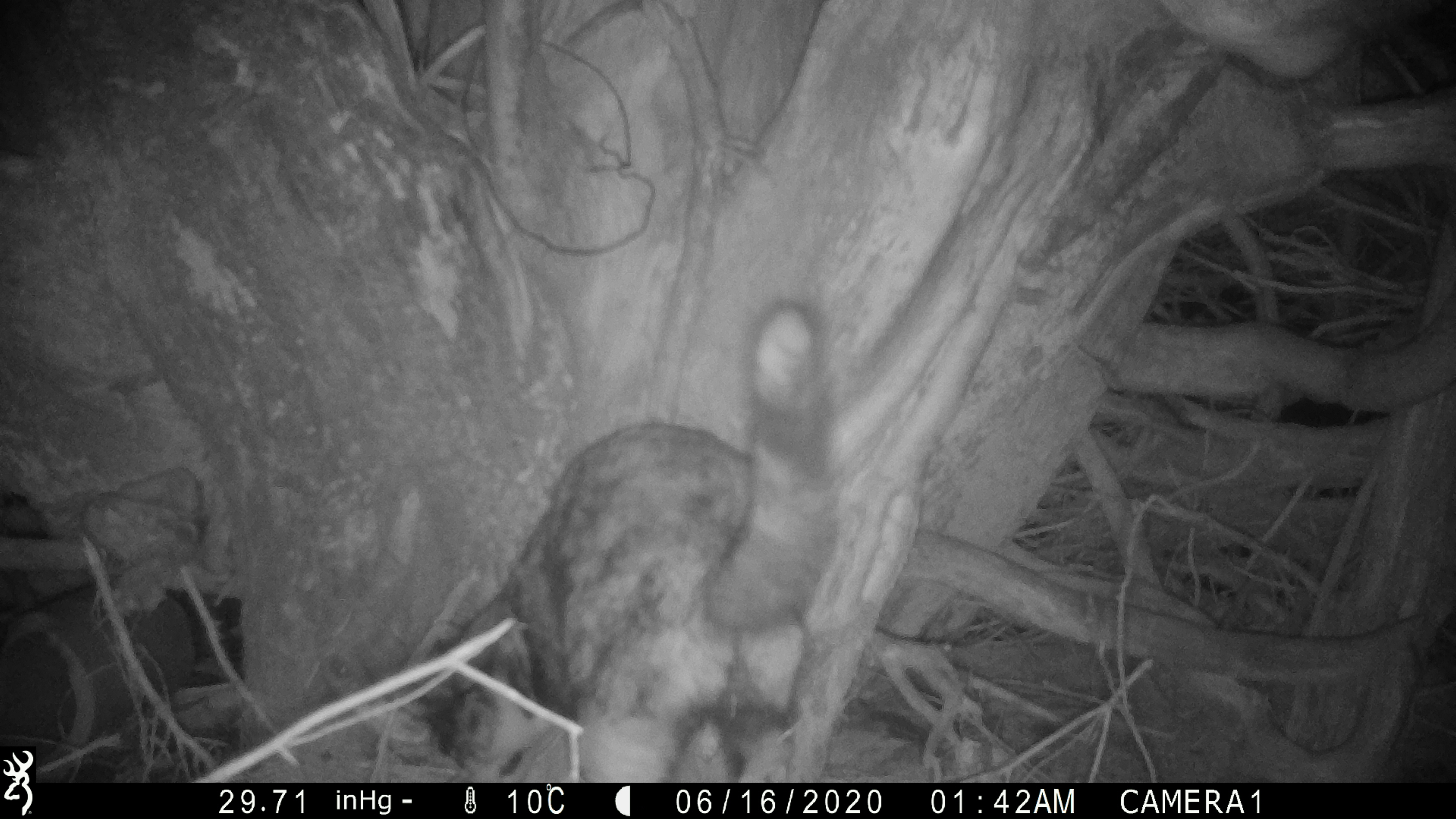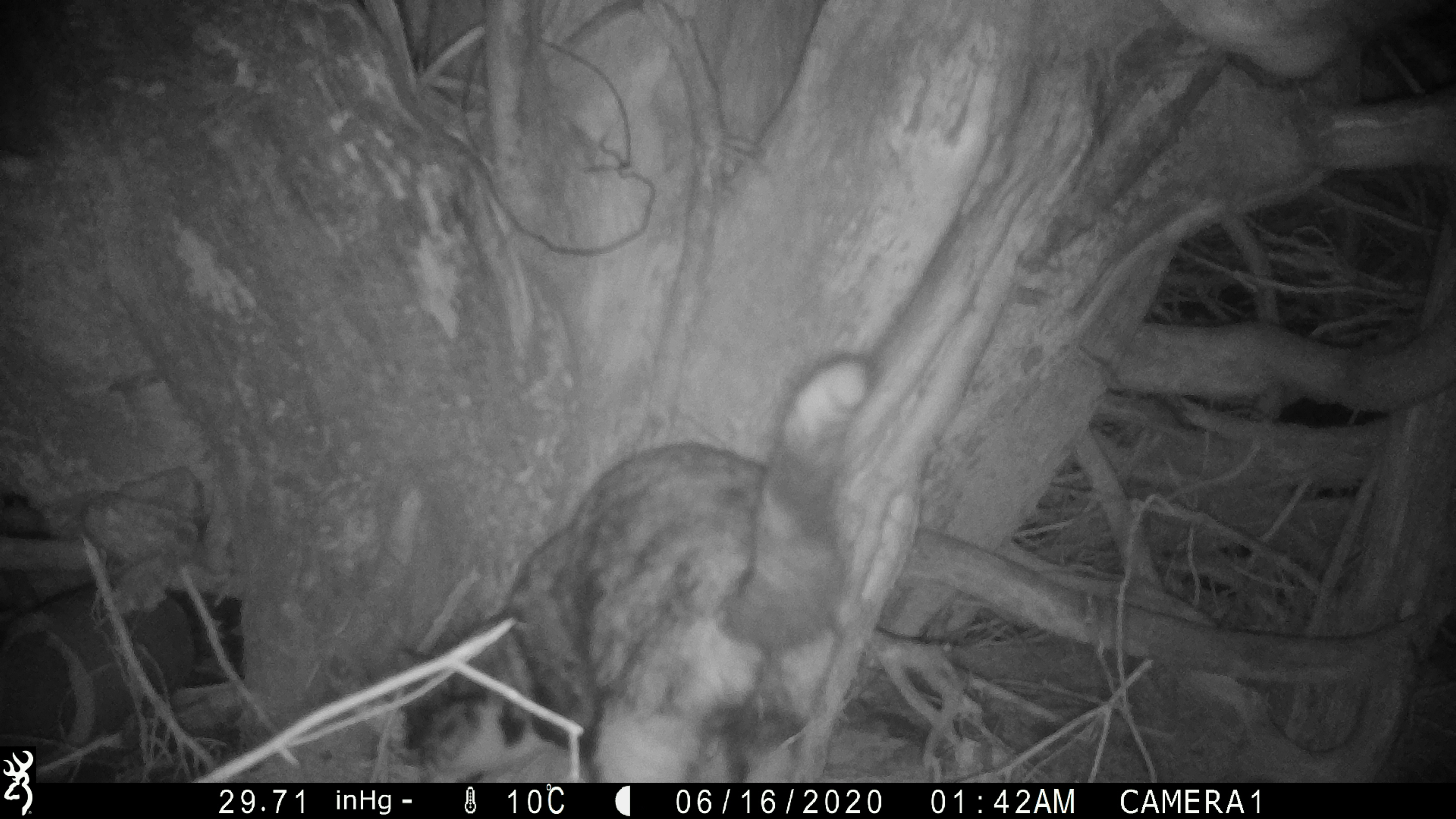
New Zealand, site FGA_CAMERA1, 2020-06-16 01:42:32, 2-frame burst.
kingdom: Animalia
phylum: Chordata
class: Mammalia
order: Carnivora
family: Felidae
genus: Felis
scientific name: Felis catus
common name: domestic cat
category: cat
Cat (domestic cat) (Felis catus).